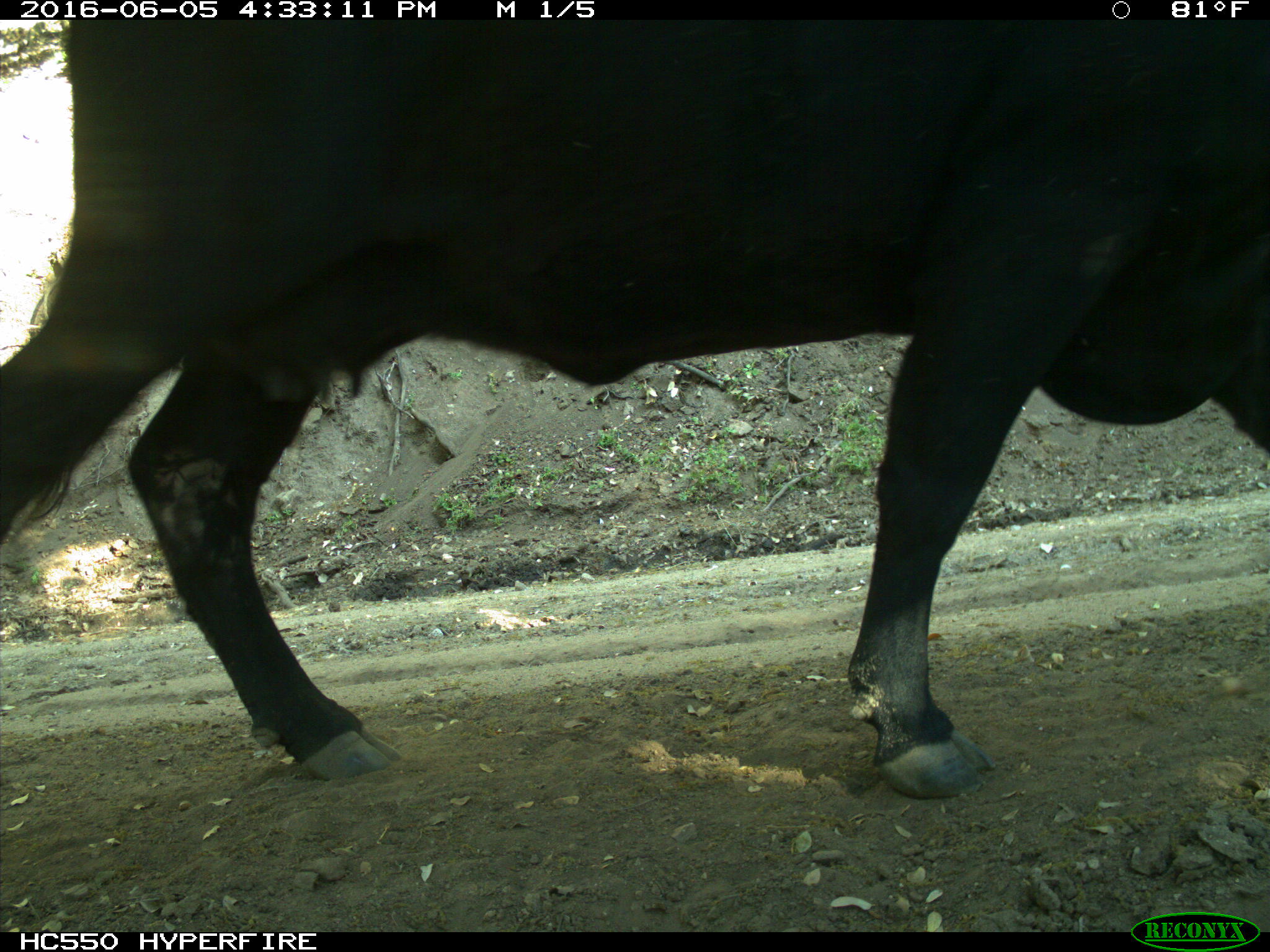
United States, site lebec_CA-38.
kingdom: Animalia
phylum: Chordata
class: Mammalia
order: Artiodactyla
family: Bovidae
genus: Bos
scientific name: Bos taurus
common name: domestic cow